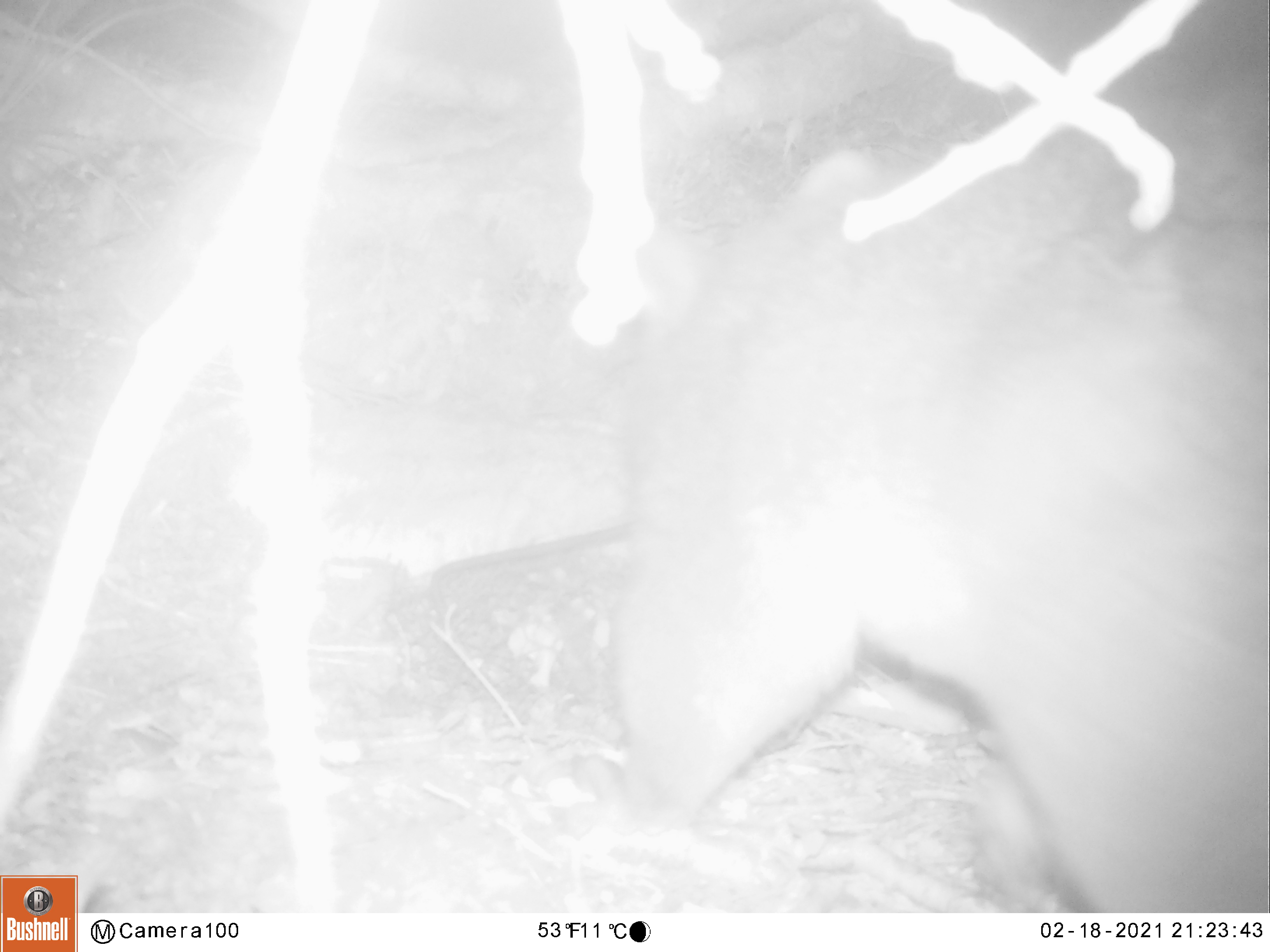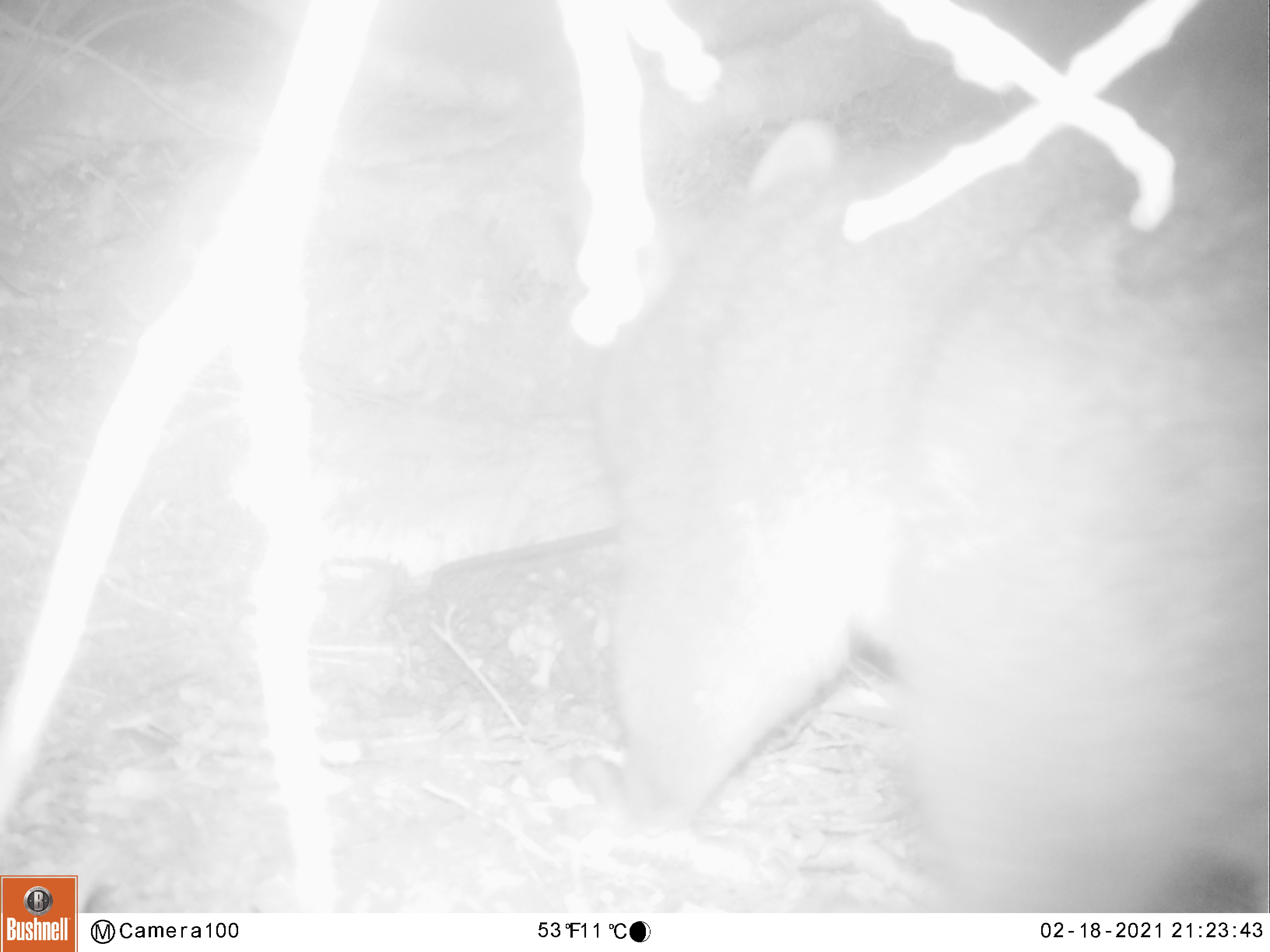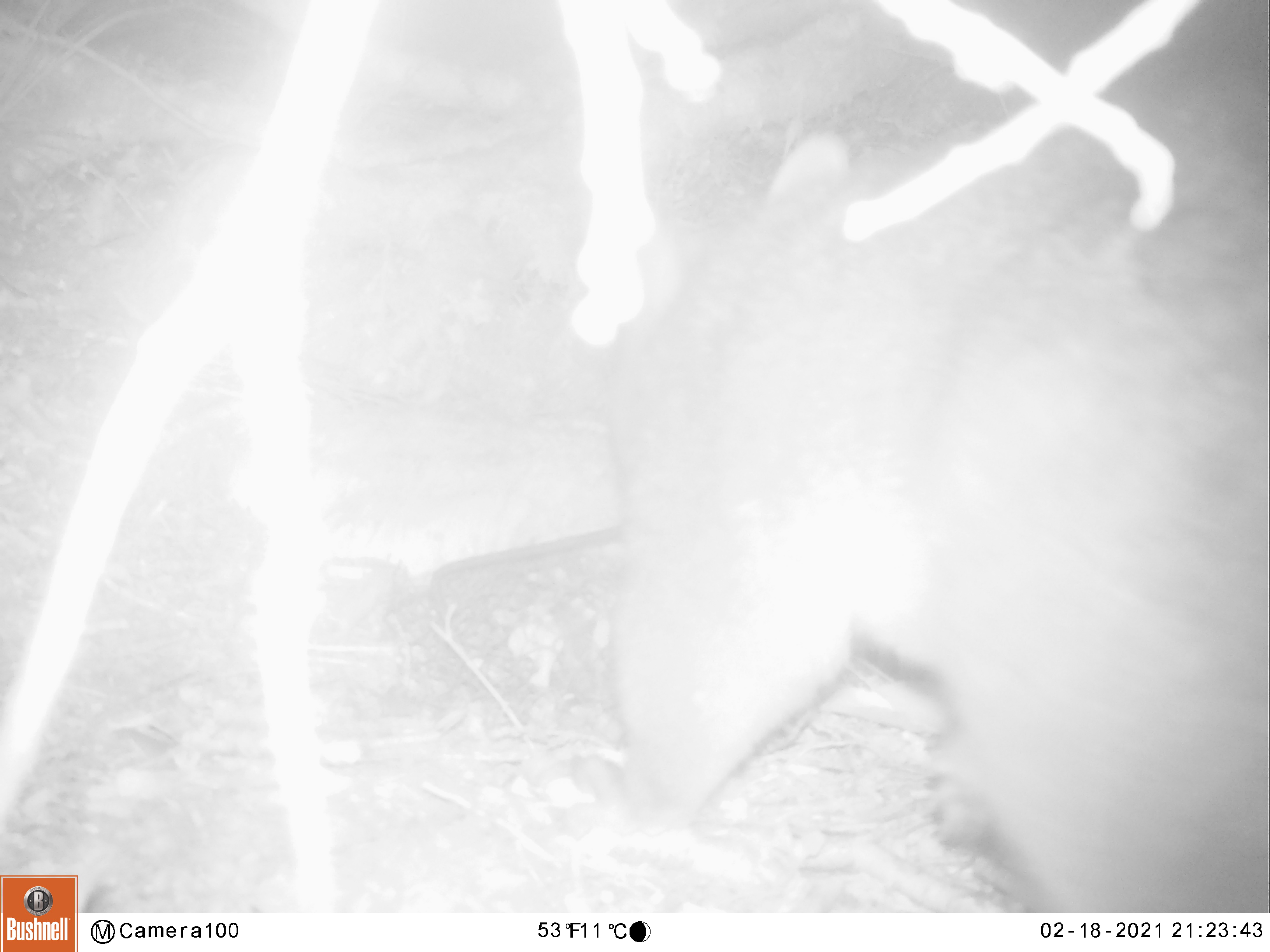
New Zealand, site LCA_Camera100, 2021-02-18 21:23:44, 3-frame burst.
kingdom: Animalia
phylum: Chordata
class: Mammalia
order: Diprotodontia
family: Phalangeridae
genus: Trichosurus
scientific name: Trichosurus vulpecula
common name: common brushtail possum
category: possum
Possum (common brushtail possum) (Trichosurus vulpecula).